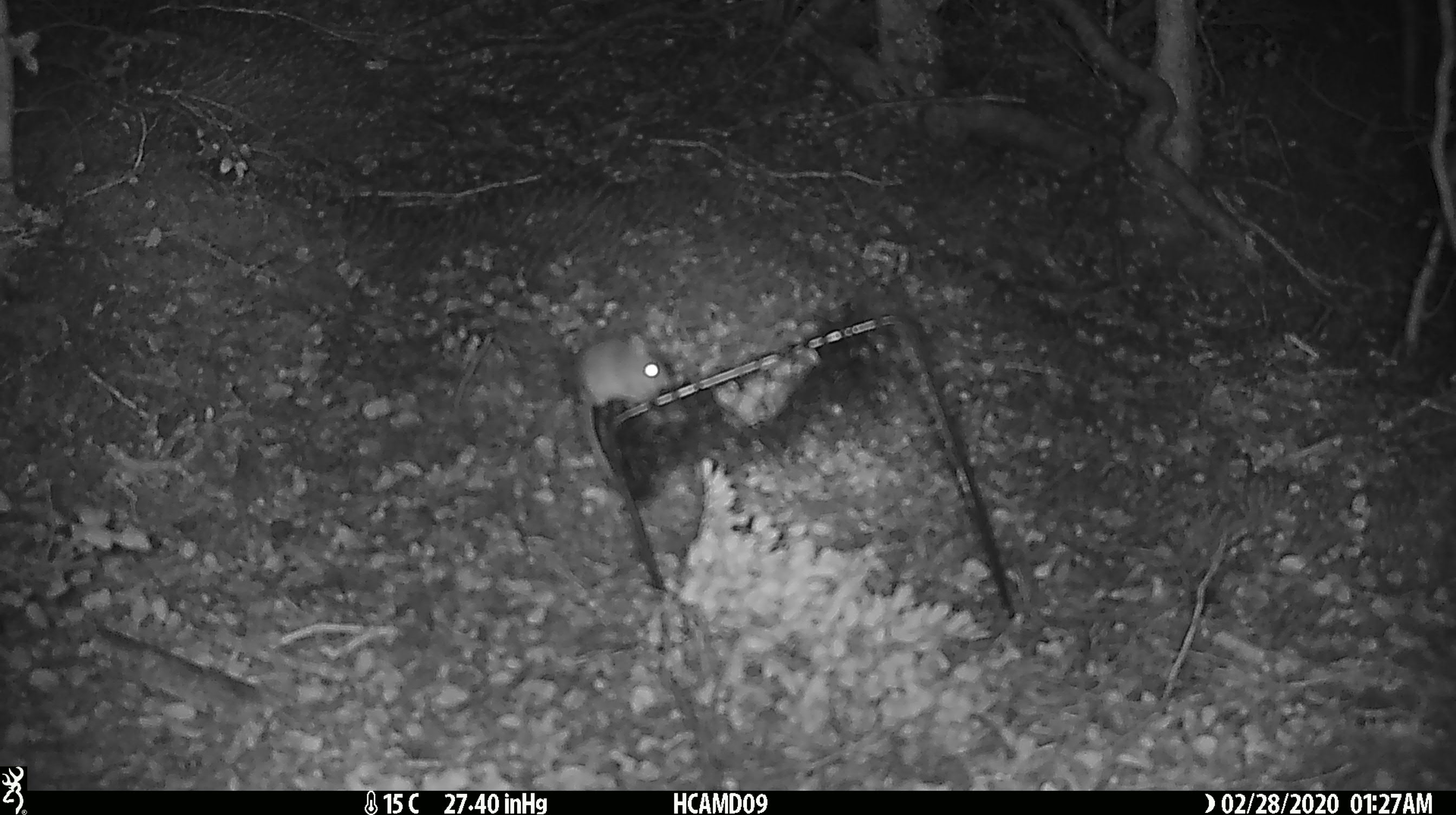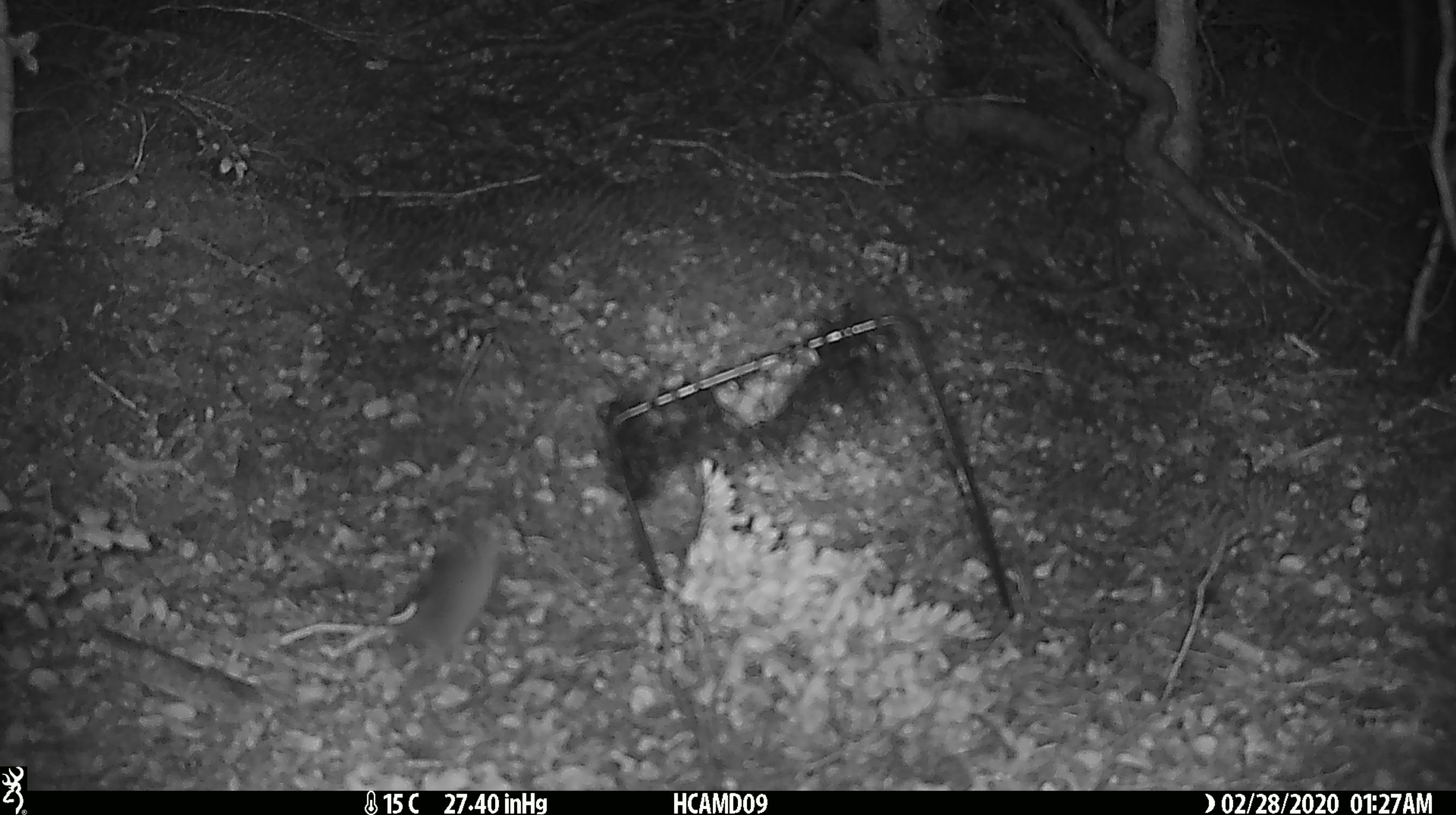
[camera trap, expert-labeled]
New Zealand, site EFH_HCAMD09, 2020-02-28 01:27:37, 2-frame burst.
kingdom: Animalia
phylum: Chordata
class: Mammalia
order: Rodentia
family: Muridae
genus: Mus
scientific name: Mus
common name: mouse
Mouse (Mus).